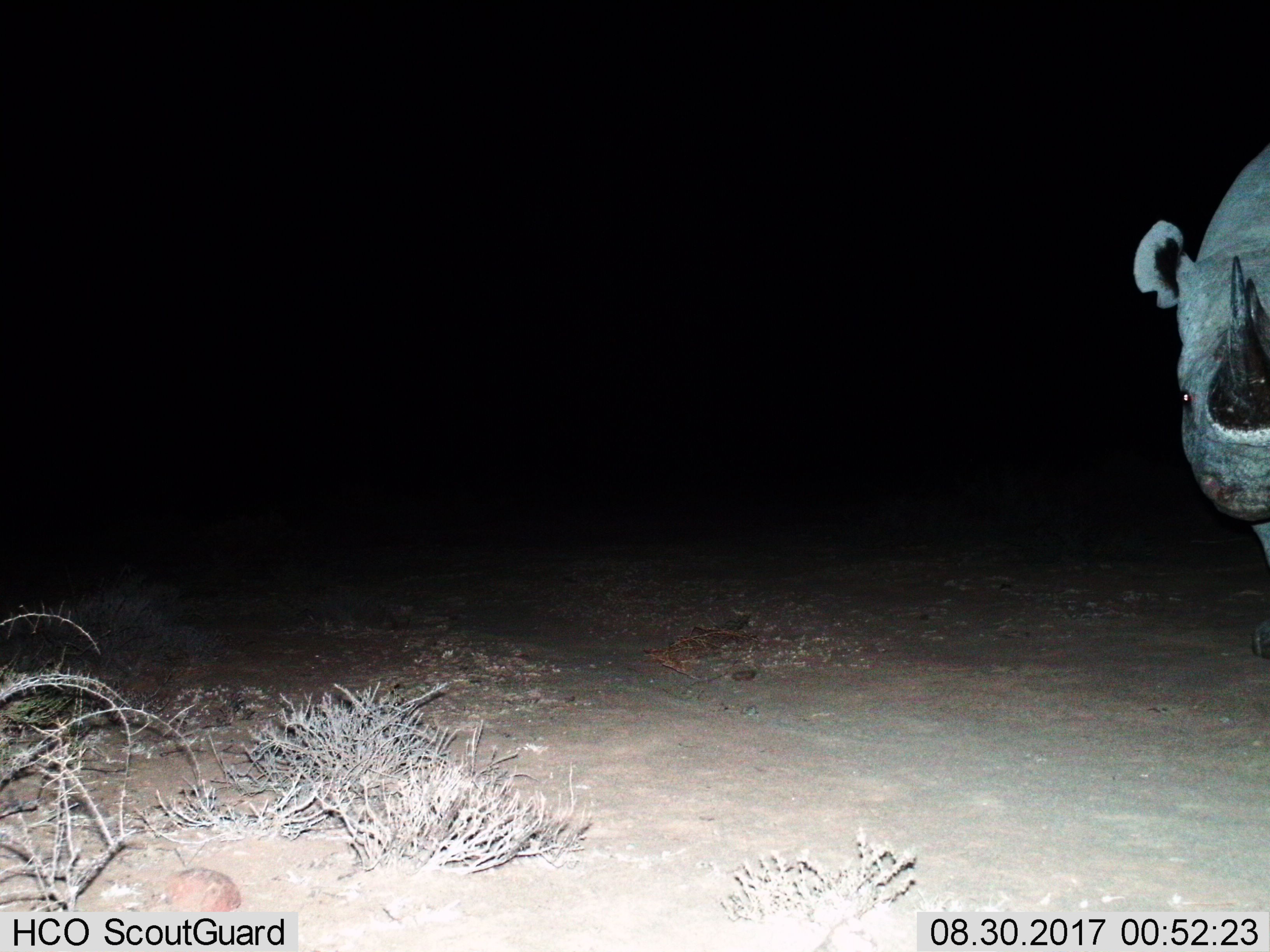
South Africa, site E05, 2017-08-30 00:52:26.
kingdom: Animalia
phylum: Chordata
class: Mammalia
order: Perissodactyla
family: Rhinocerotidae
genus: Ceratotherium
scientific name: Ceratotherium simum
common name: white rhinoceros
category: rhinoceroswhite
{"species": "rhinoceroswhite (white rhinoceros) (Ceratotherium simum)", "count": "1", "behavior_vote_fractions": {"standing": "80%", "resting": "0%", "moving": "20%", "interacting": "0%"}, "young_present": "0%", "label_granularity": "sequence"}